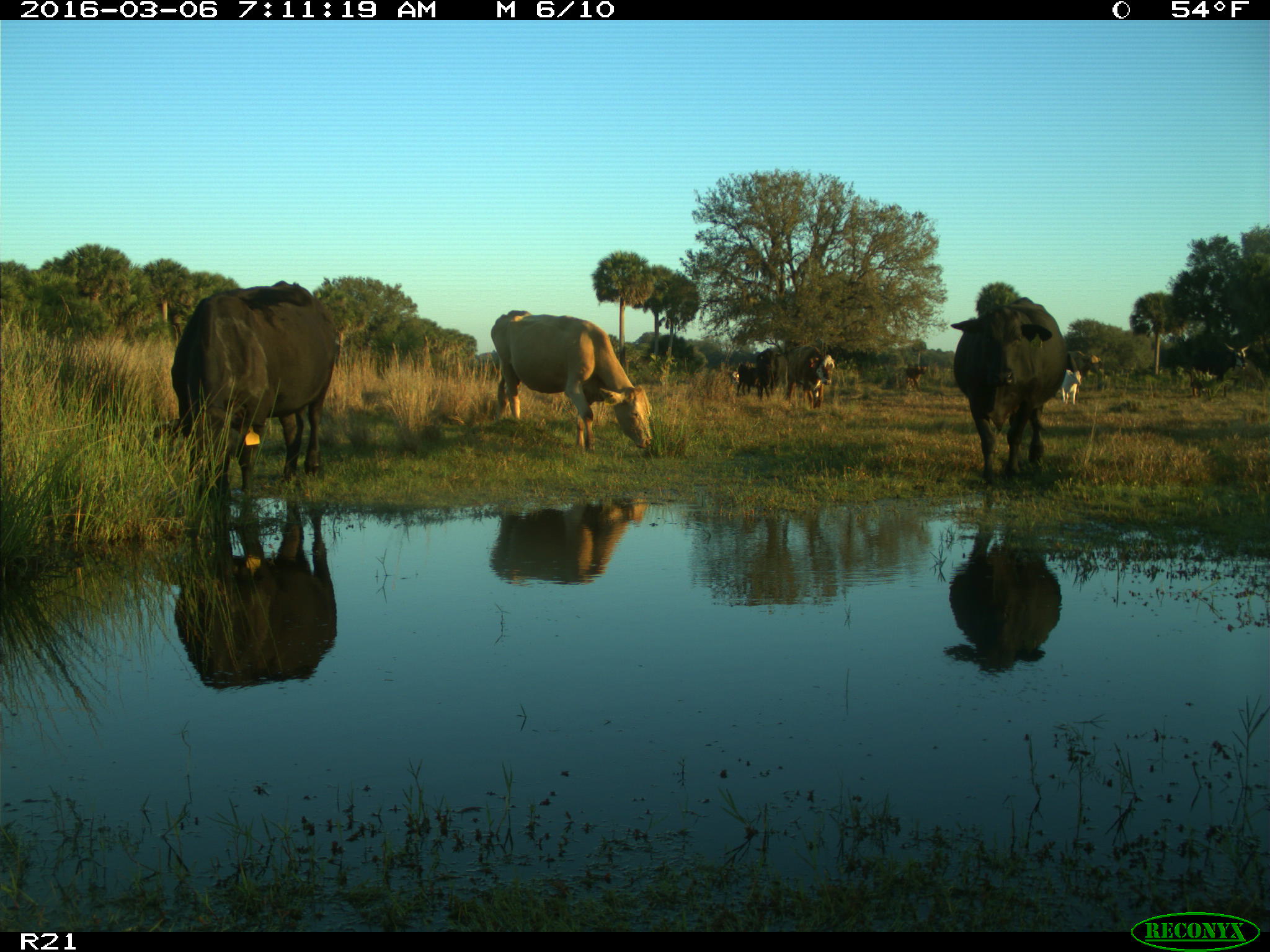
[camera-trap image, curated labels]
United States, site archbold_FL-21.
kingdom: Animalia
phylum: Chordata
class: Mammalia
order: Artiodactyla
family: Bovidae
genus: Bos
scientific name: Bos taurus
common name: domestic cow